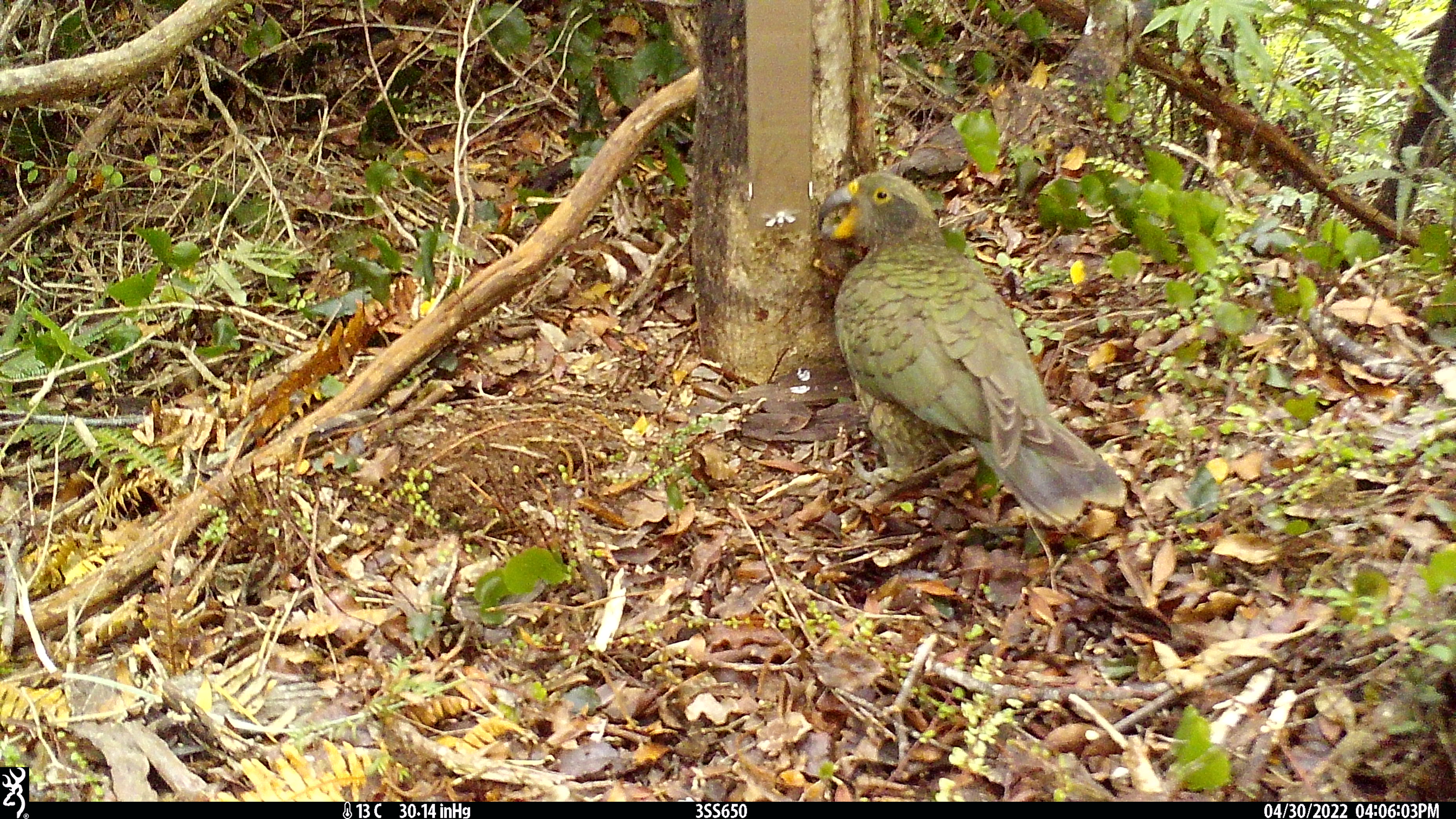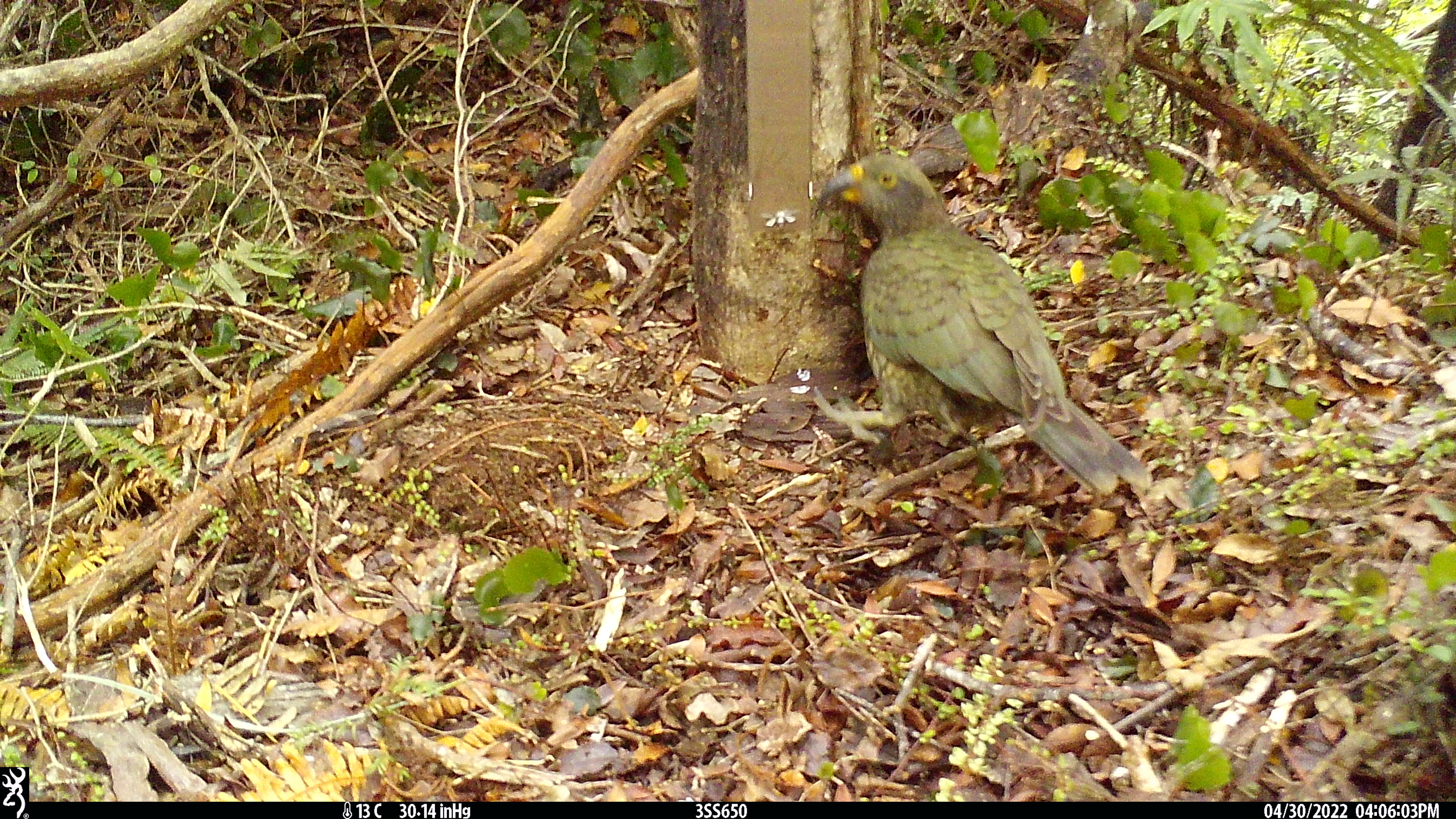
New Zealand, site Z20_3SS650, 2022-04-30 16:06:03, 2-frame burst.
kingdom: Animalia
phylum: Chordata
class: Aves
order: Psittaciformes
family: Strigopidae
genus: Nestor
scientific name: Nestor notabilis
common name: kea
Kea (Nestor notabilis).